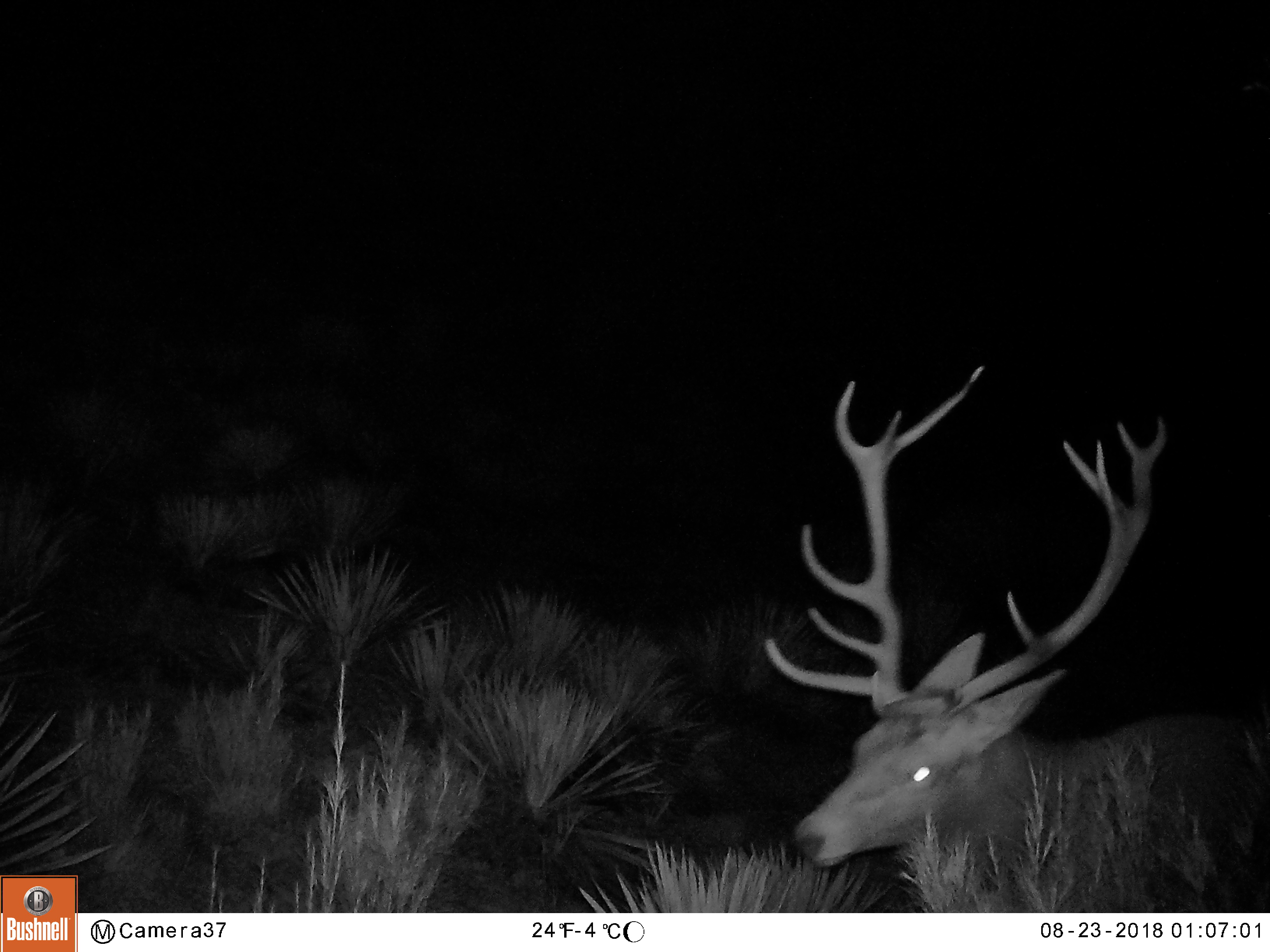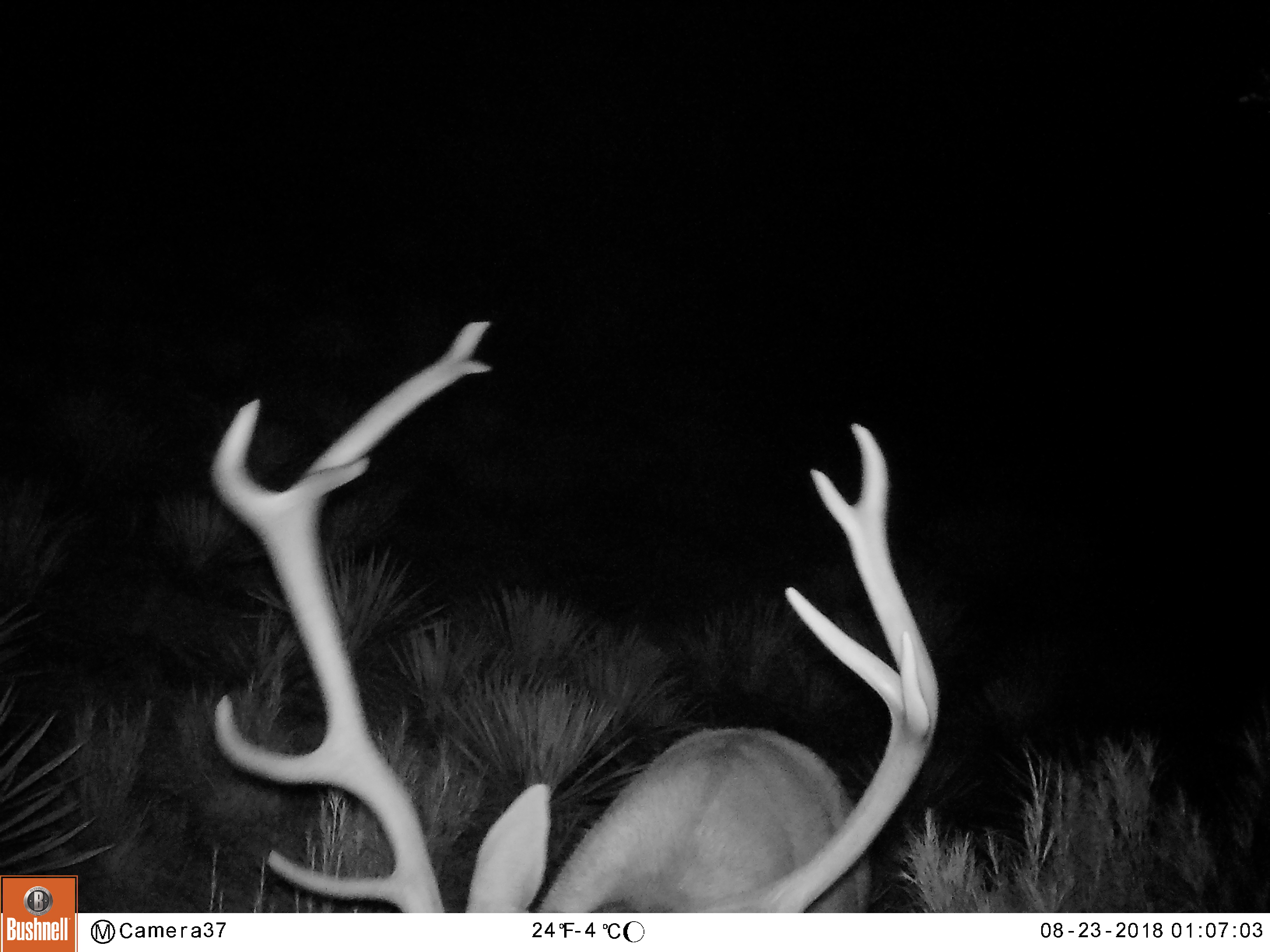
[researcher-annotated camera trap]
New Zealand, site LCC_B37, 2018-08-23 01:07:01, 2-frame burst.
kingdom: Animalia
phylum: Chordata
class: Mammalia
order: Artiodactyla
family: Cervidae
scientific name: Cervidae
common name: deer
Deer (Cervidae).